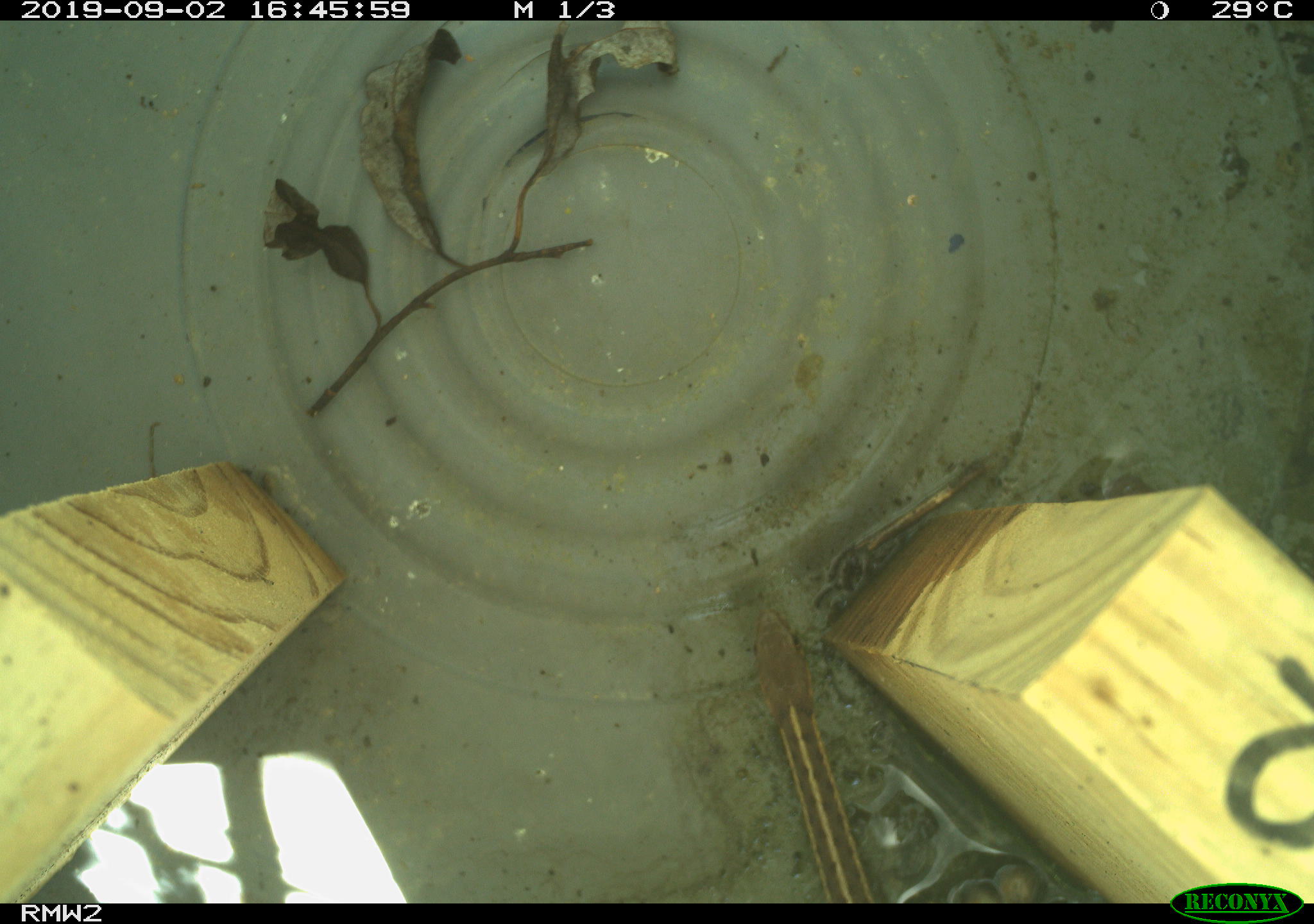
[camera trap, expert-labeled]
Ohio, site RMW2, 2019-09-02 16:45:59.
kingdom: Animalia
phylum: Chordata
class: Reptilia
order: Squamata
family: Colubridae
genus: Thamnophis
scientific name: Thamnophis sirtalis sirtalis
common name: eastern gartersnake